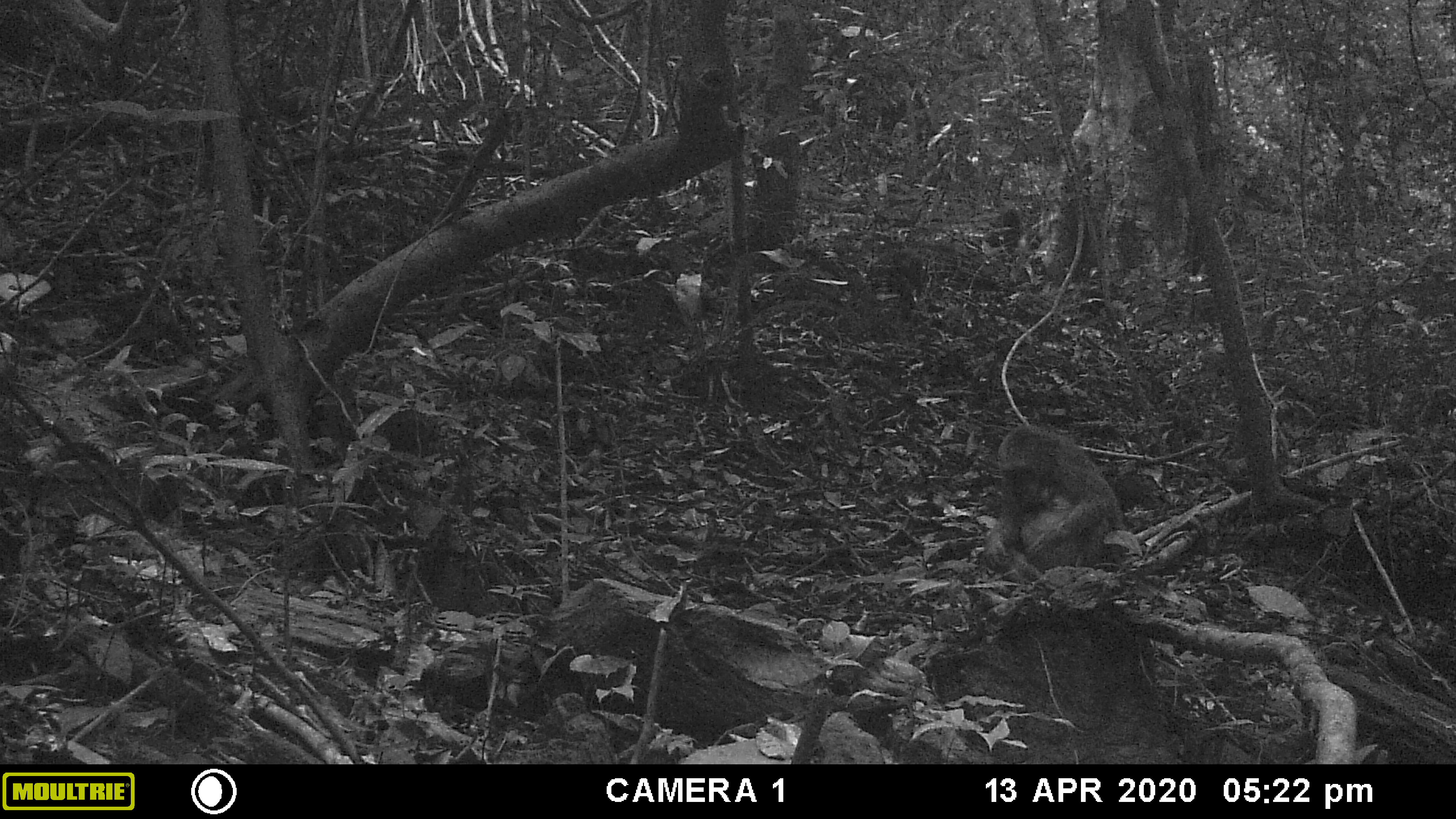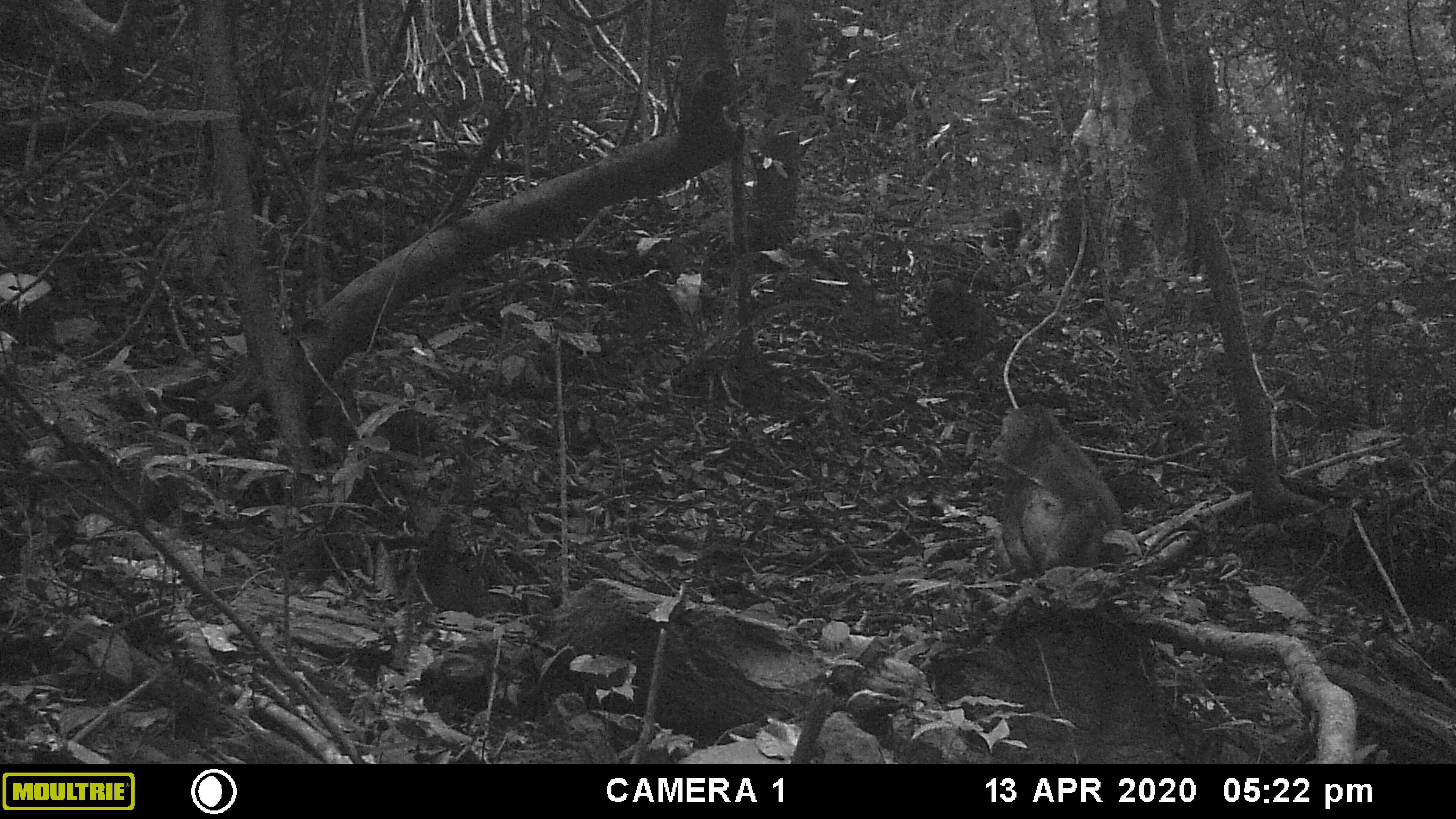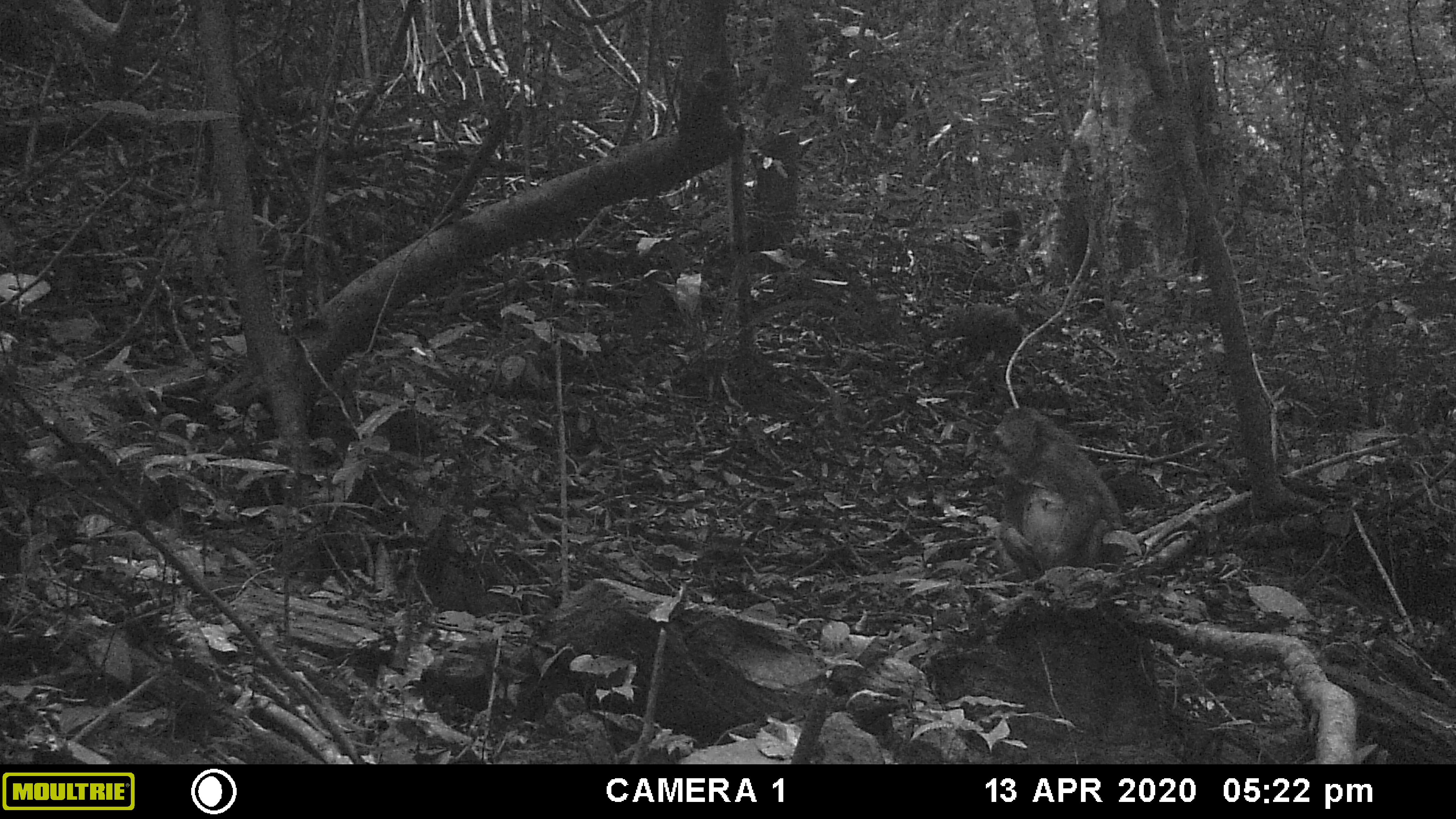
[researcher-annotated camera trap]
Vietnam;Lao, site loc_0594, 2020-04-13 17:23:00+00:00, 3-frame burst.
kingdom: Animalia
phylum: Chordata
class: Mammalia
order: Primates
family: Cercopithecidae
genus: Macaca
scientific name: Macaca arctoides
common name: stump-tailed macaque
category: stump tailed macaque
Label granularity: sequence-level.